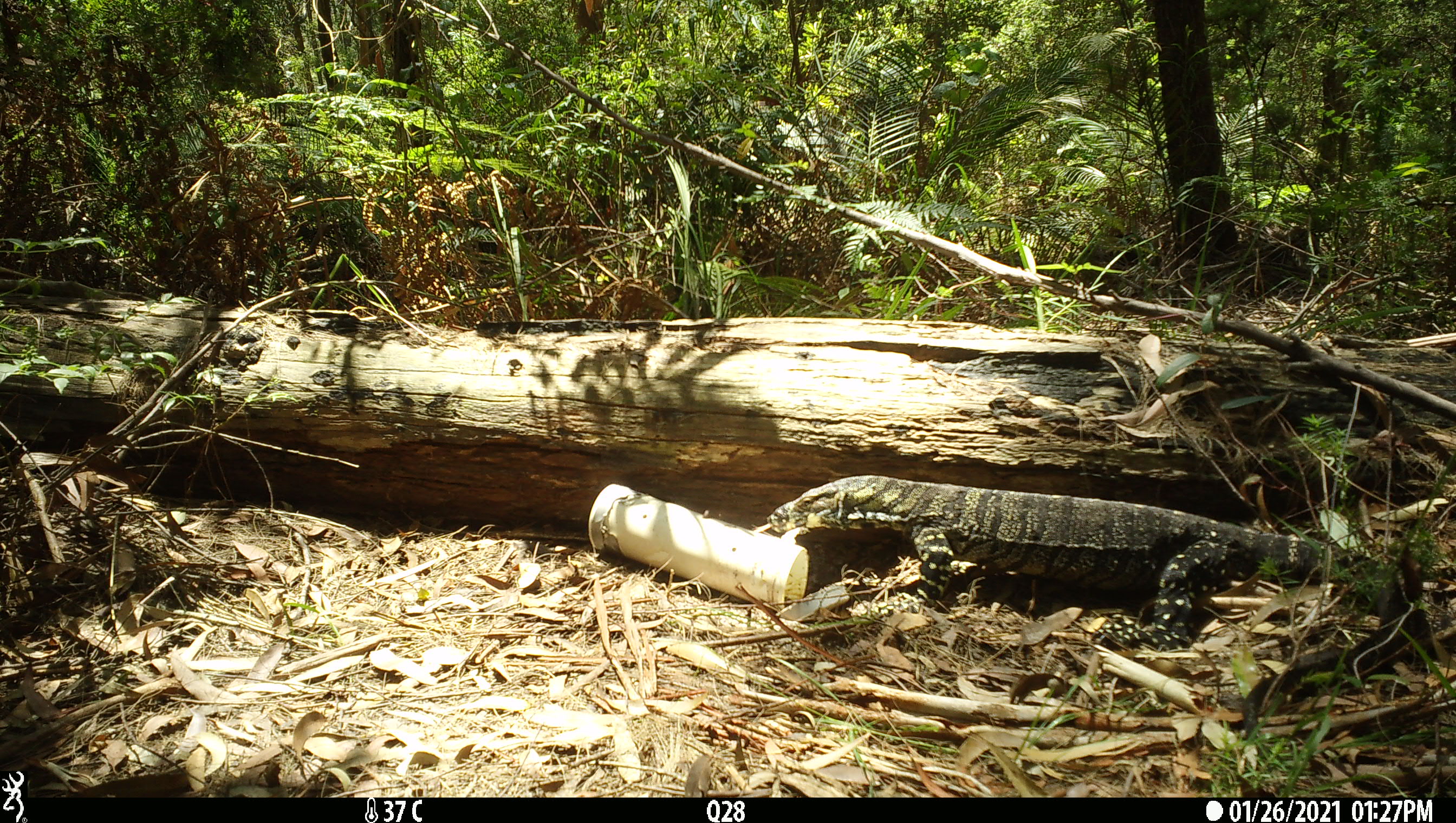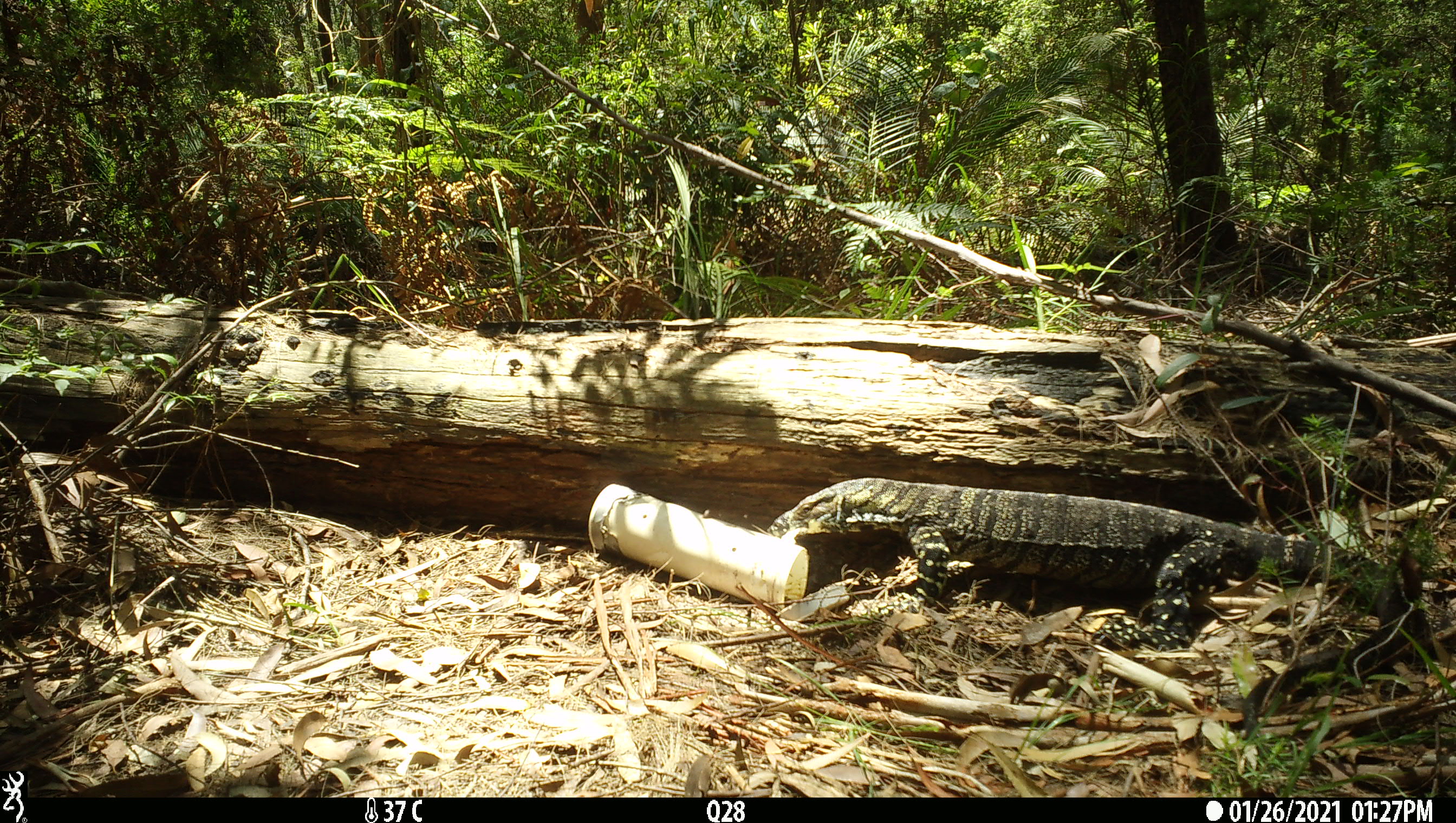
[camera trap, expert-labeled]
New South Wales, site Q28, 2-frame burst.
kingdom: Animalia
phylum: Chordata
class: Reptilia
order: Squamata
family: Varanidae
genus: Varanus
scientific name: Varanus varius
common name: lace monitor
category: goanna